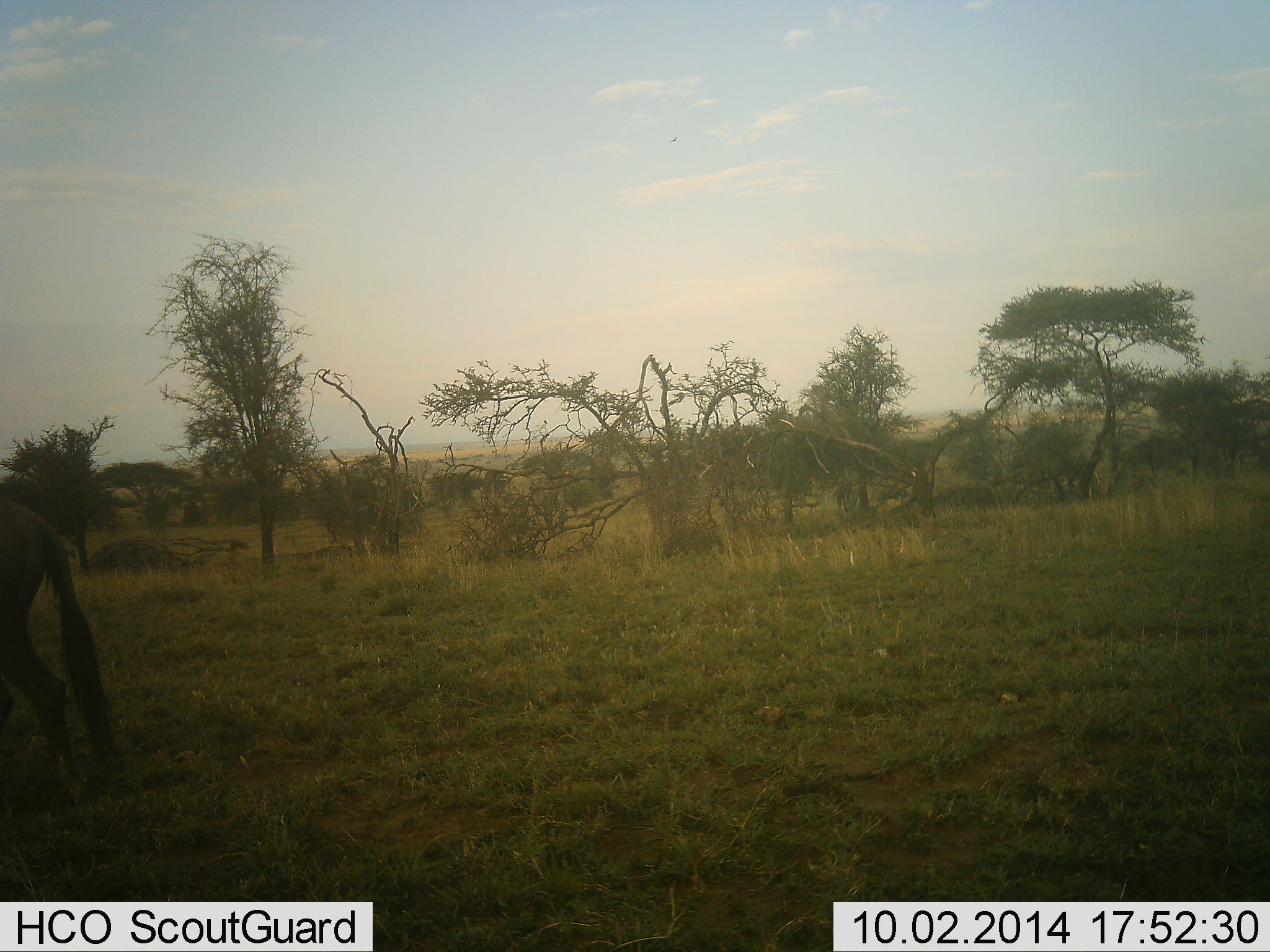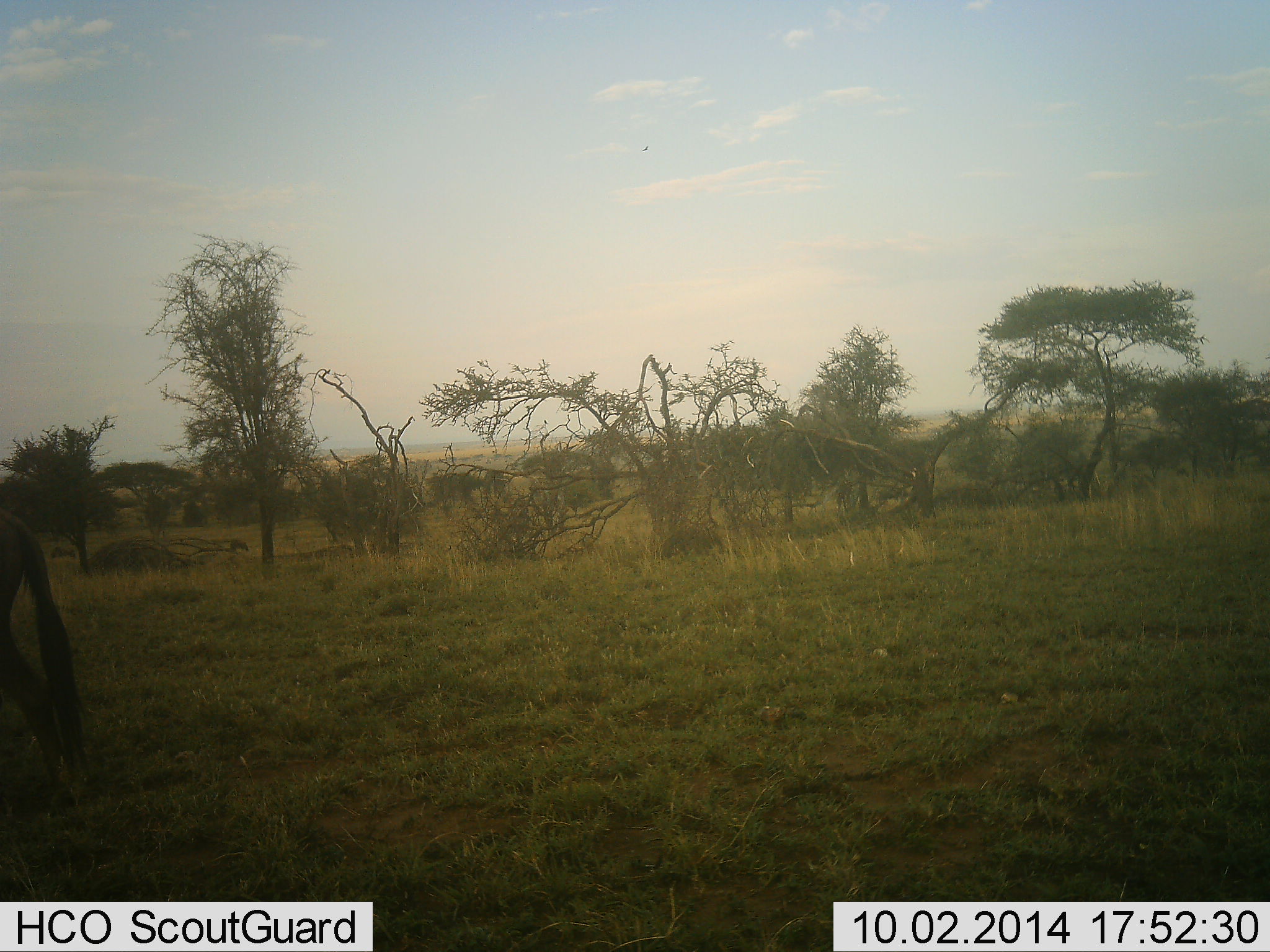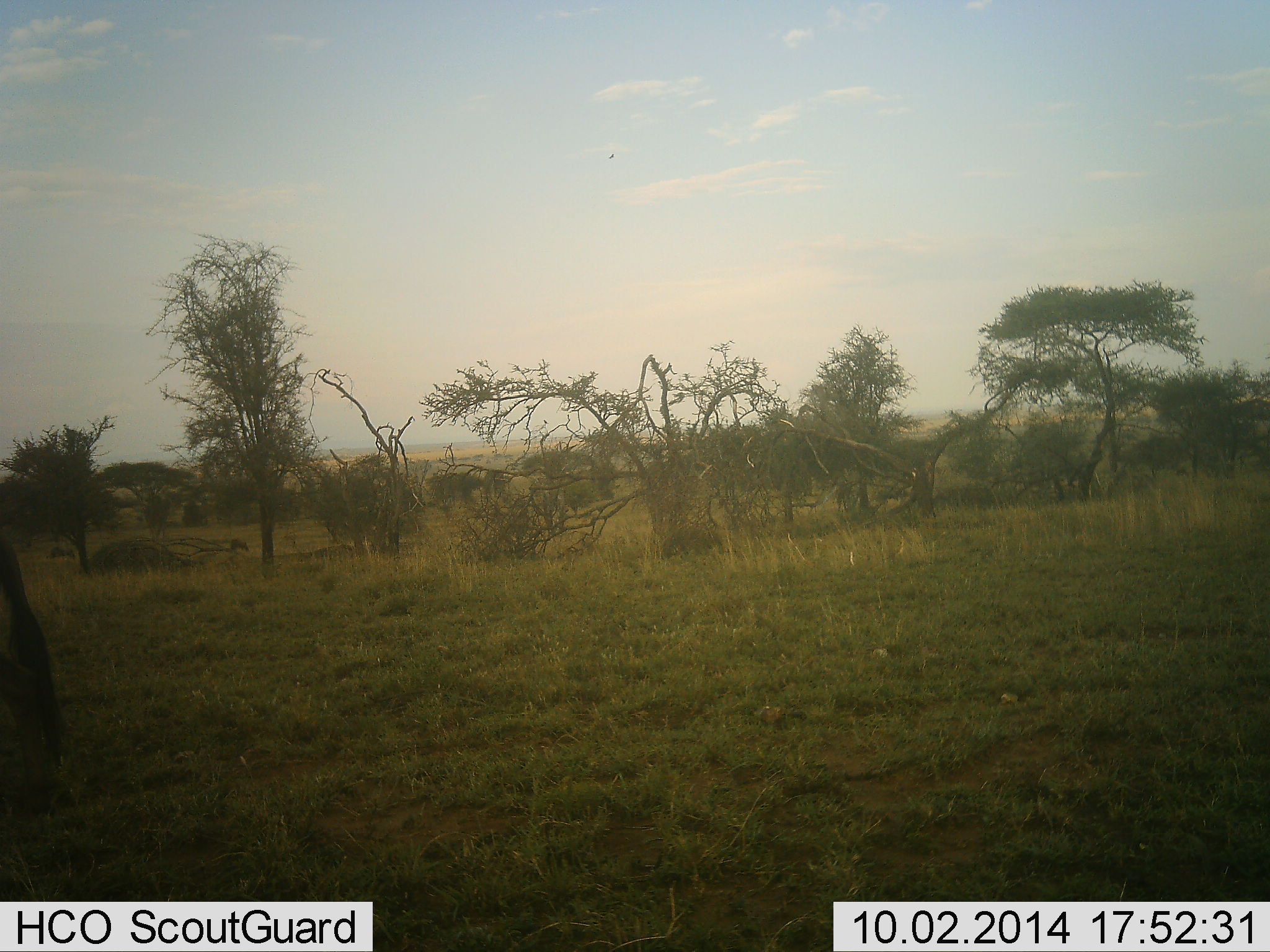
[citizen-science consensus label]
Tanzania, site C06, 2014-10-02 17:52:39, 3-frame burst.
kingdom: Animalia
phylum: Chordata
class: Mammalia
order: Artiodactyla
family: Bovidae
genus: Connochaetes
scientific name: Connochaetes taurinus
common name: blue wildebeest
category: wildebeest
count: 1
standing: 9%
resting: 0%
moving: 91%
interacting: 0%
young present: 0%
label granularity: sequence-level